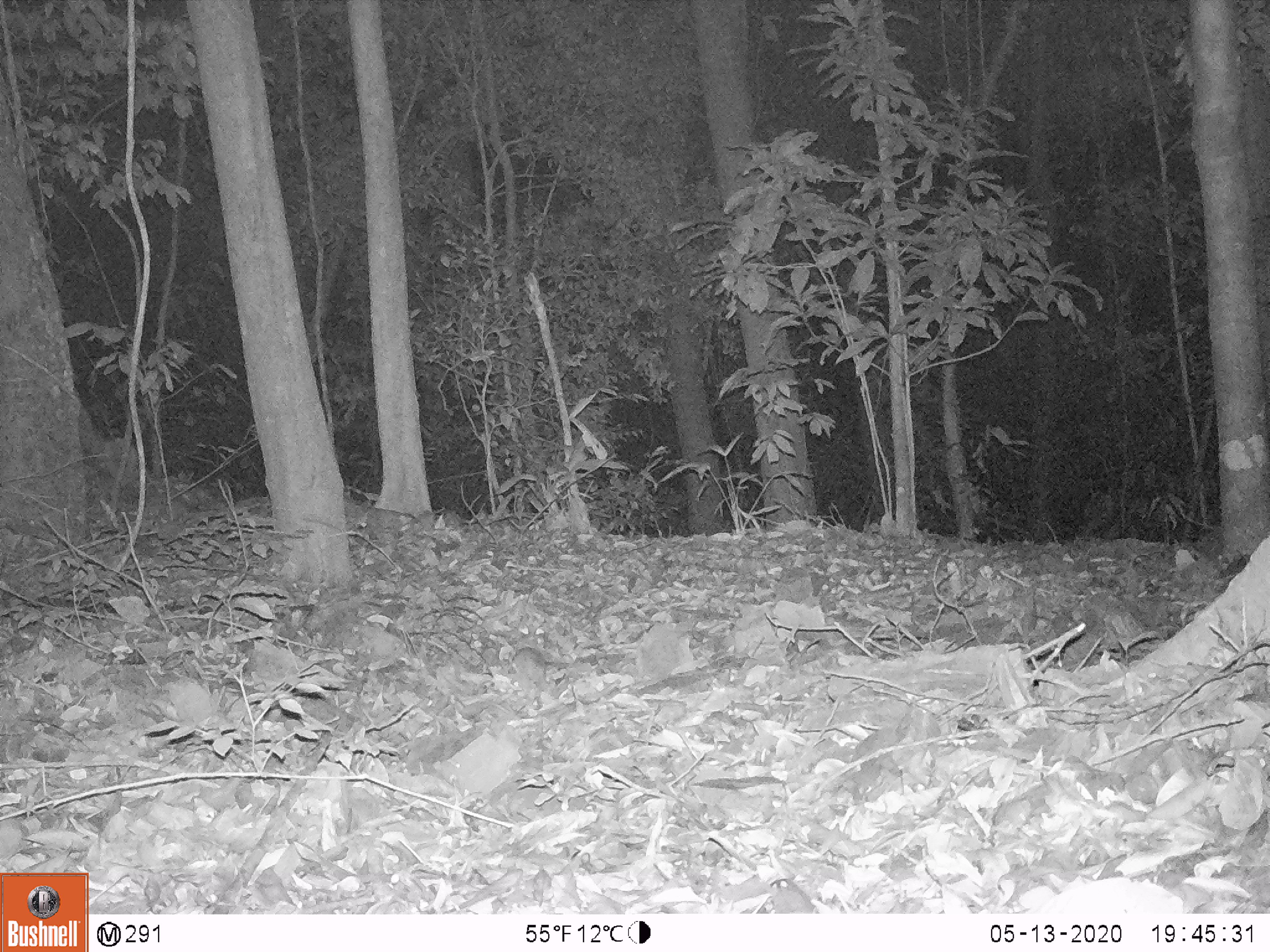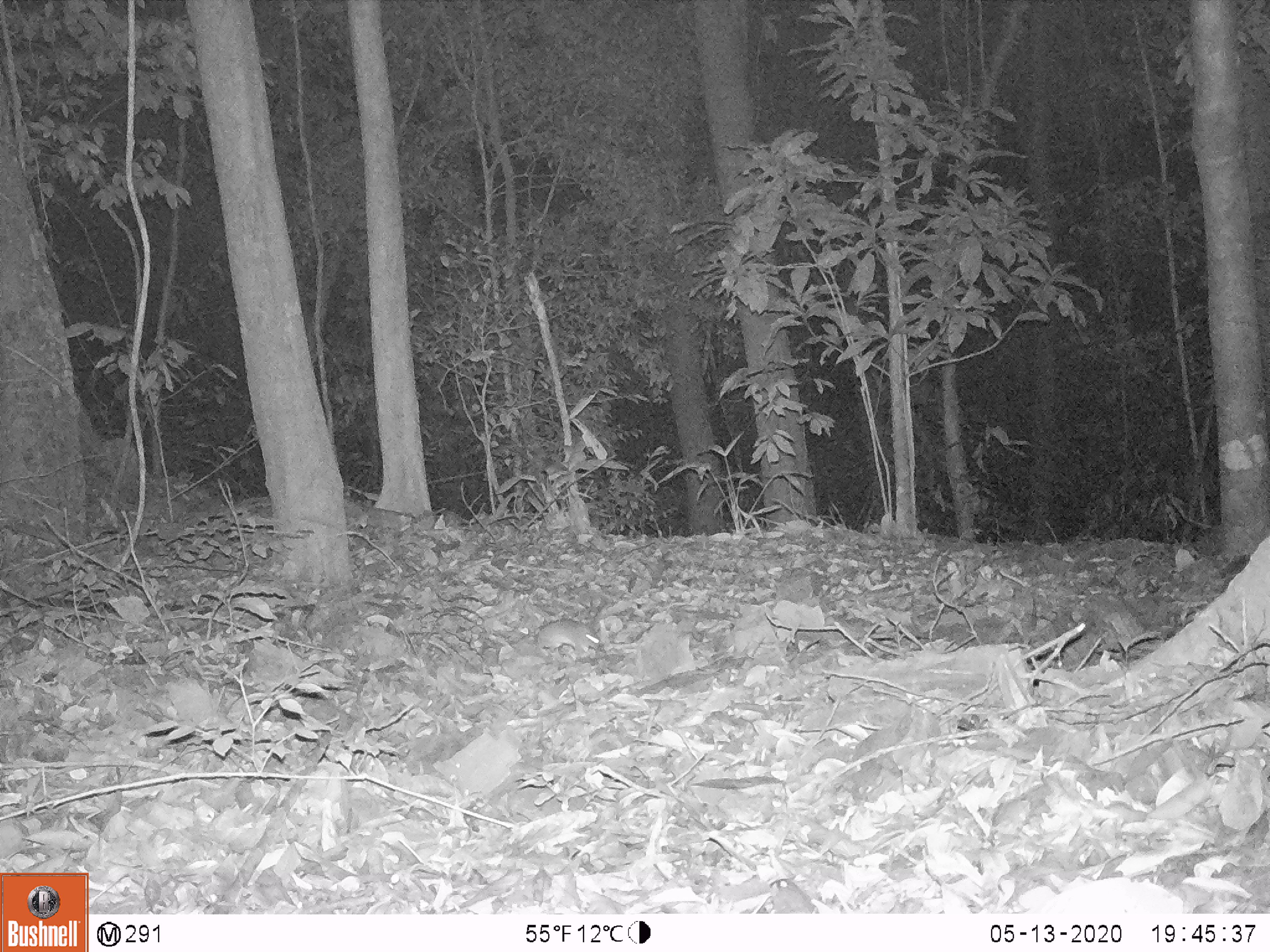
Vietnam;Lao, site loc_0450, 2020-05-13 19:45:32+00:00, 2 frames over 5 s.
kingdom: Animalia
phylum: Chordata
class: Mammalia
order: Rodentia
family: Muridae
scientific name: Muridae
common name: old-world mice and rats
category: unidentified murid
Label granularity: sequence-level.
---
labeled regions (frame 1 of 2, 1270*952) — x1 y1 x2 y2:
unidentified murid: 512 646 548 692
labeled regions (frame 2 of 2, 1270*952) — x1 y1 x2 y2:
unidentified murid: 537 617 600 657